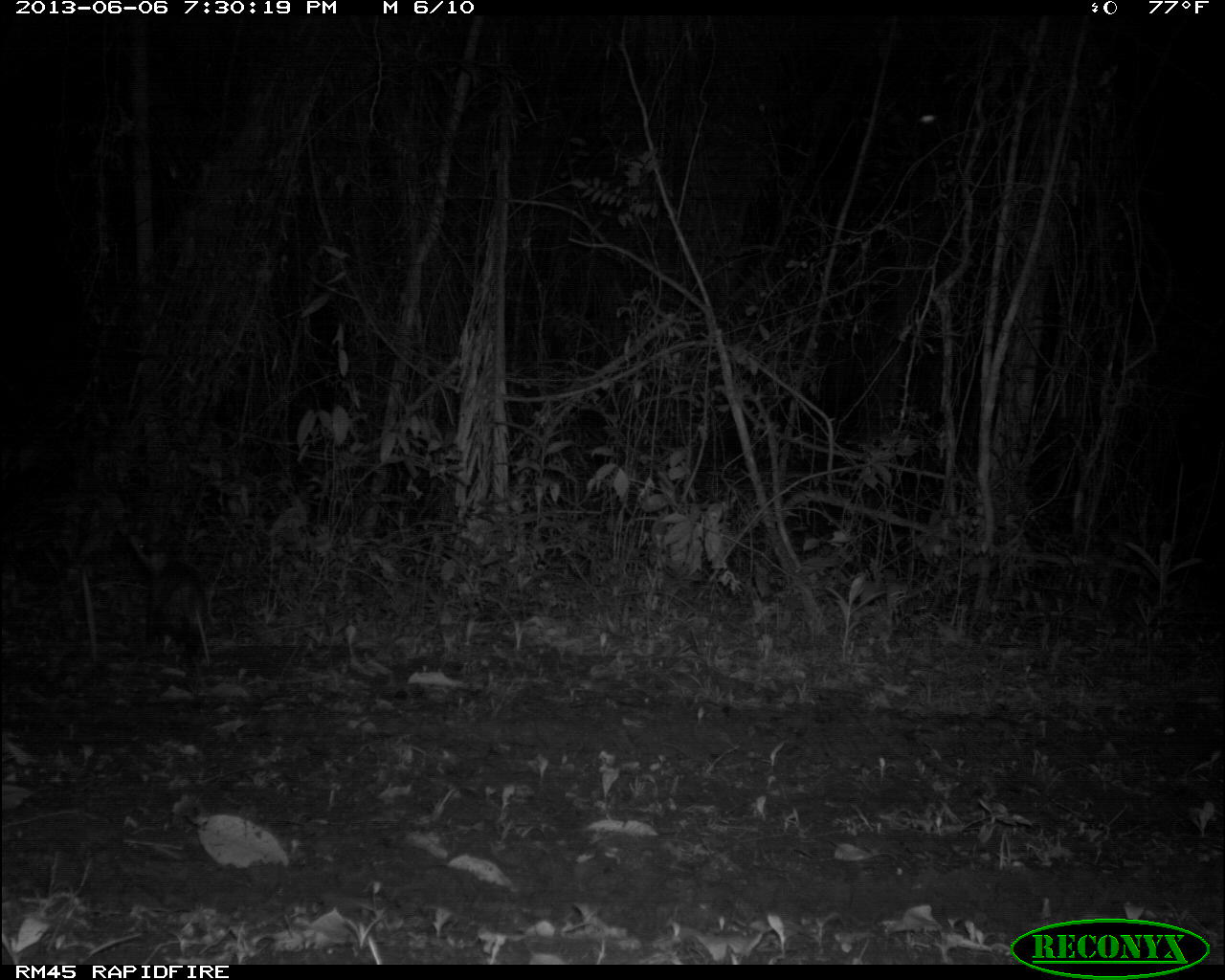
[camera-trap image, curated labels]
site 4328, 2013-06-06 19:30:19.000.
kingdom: Animalia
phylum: Chordata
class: Mammalia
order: Didelphimorphia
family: Didelphidae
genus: Didelphis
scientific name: Didelphis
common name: american opossums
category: didelphis sp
Didelphis sp (american opossums) (Didelphis), count 1.